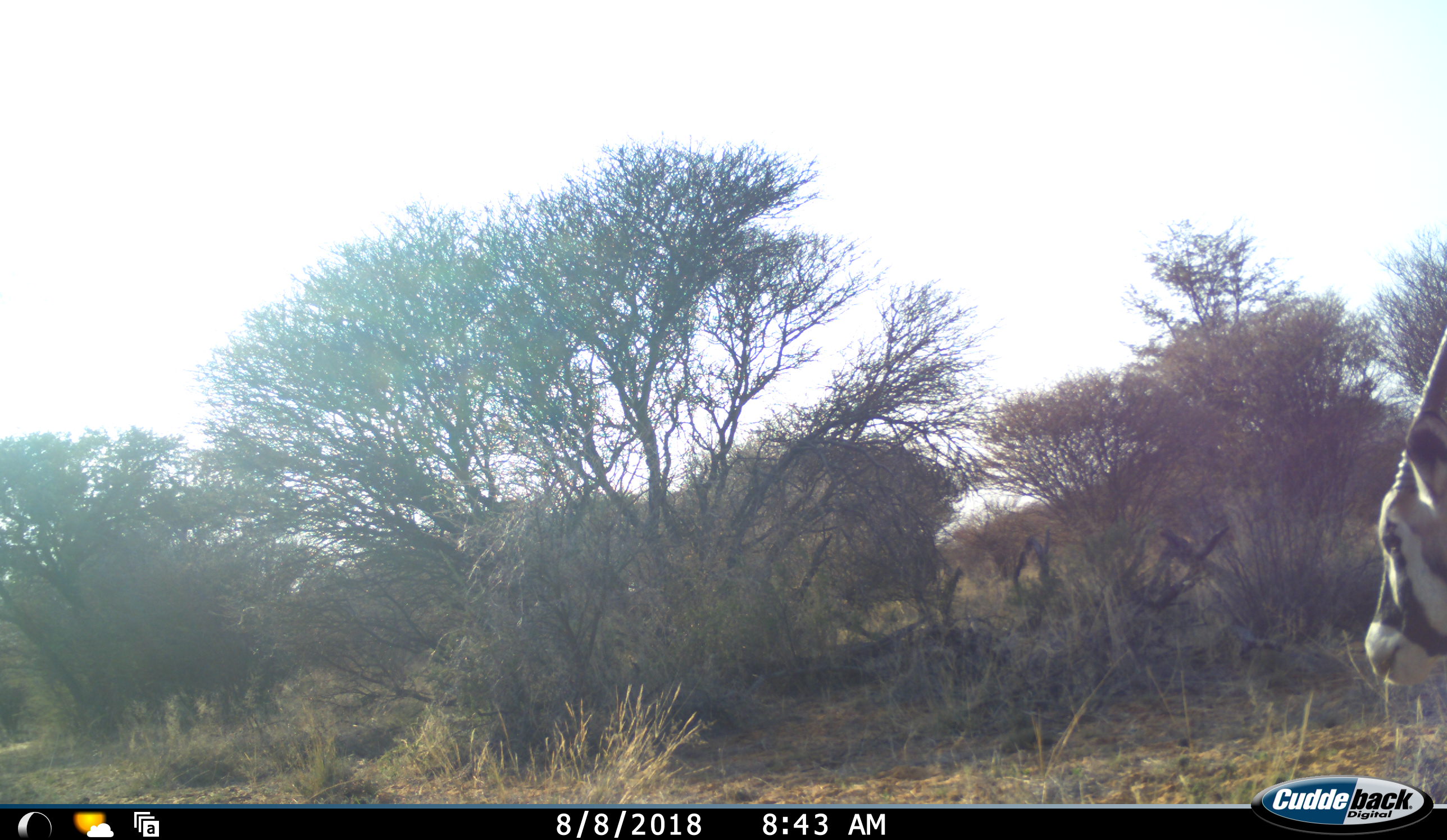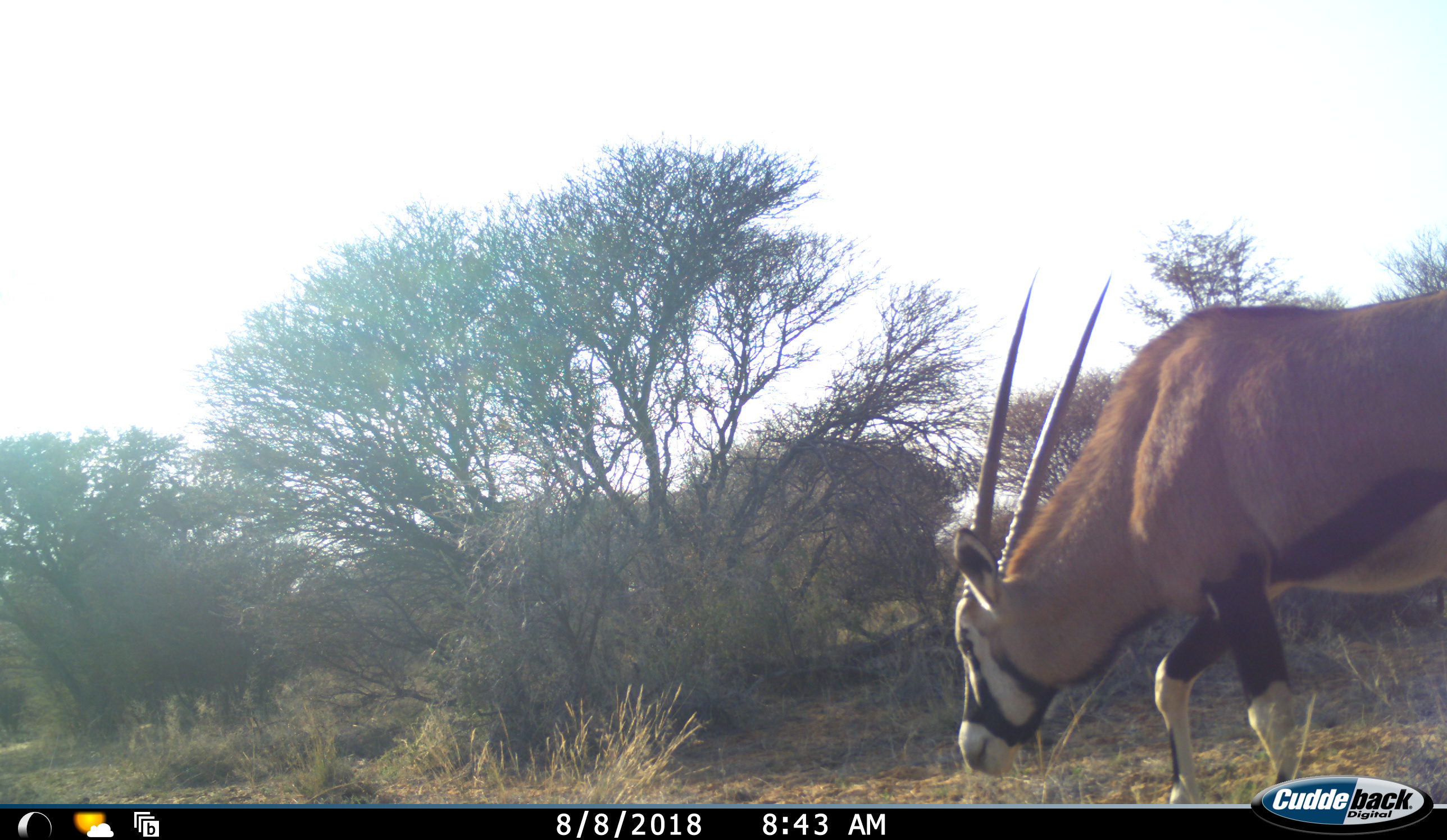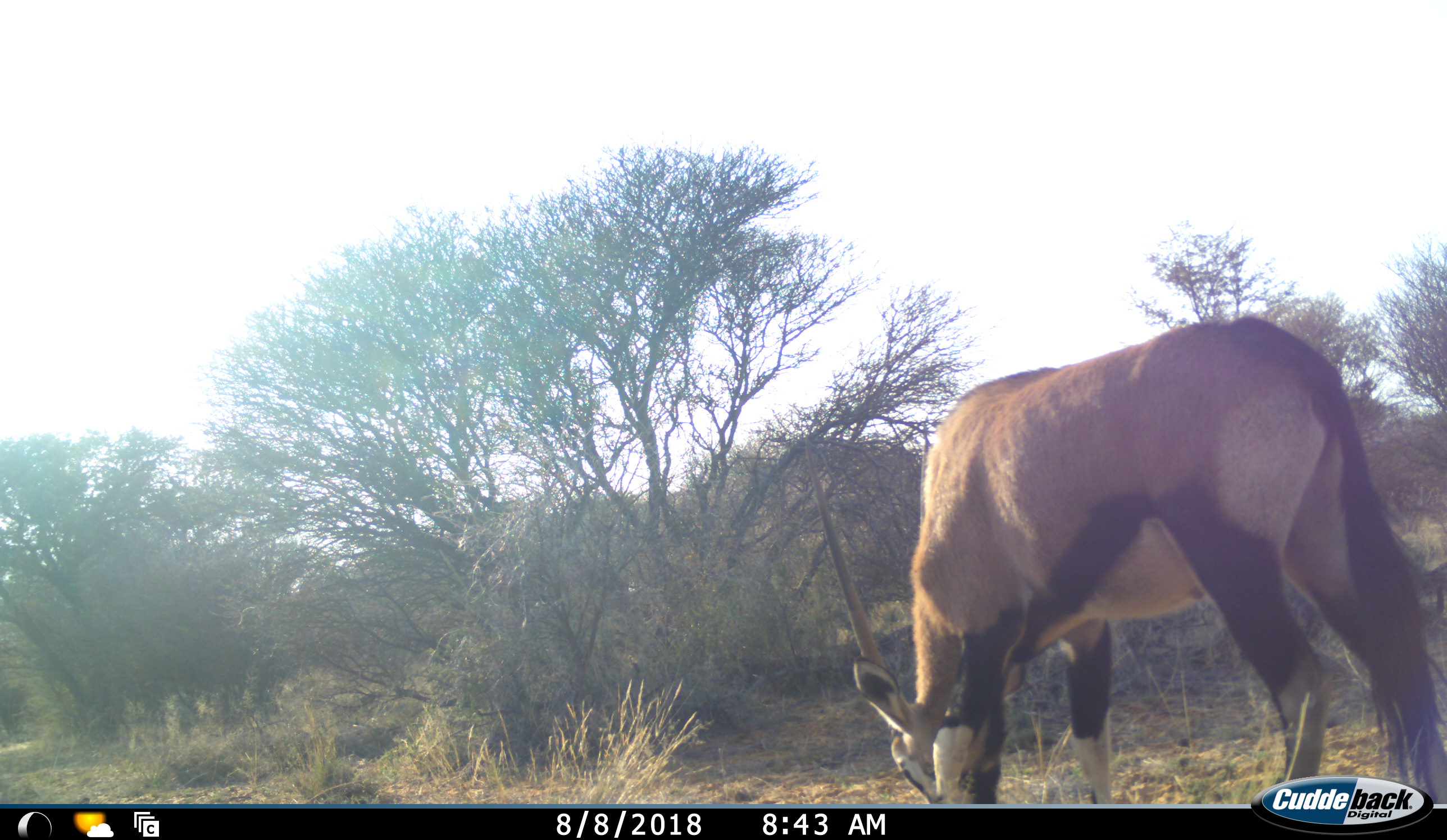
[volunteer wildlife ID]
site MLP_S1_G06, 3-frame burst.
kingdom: Animalia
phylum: Chordata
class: Mammalia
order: Artiodactyla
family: Bovidae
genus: Oryx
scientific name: Oryx gazella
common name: gemsbok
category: oryx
Oryx (gemsbok) (Oryx gazella), count 1. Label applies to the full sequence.